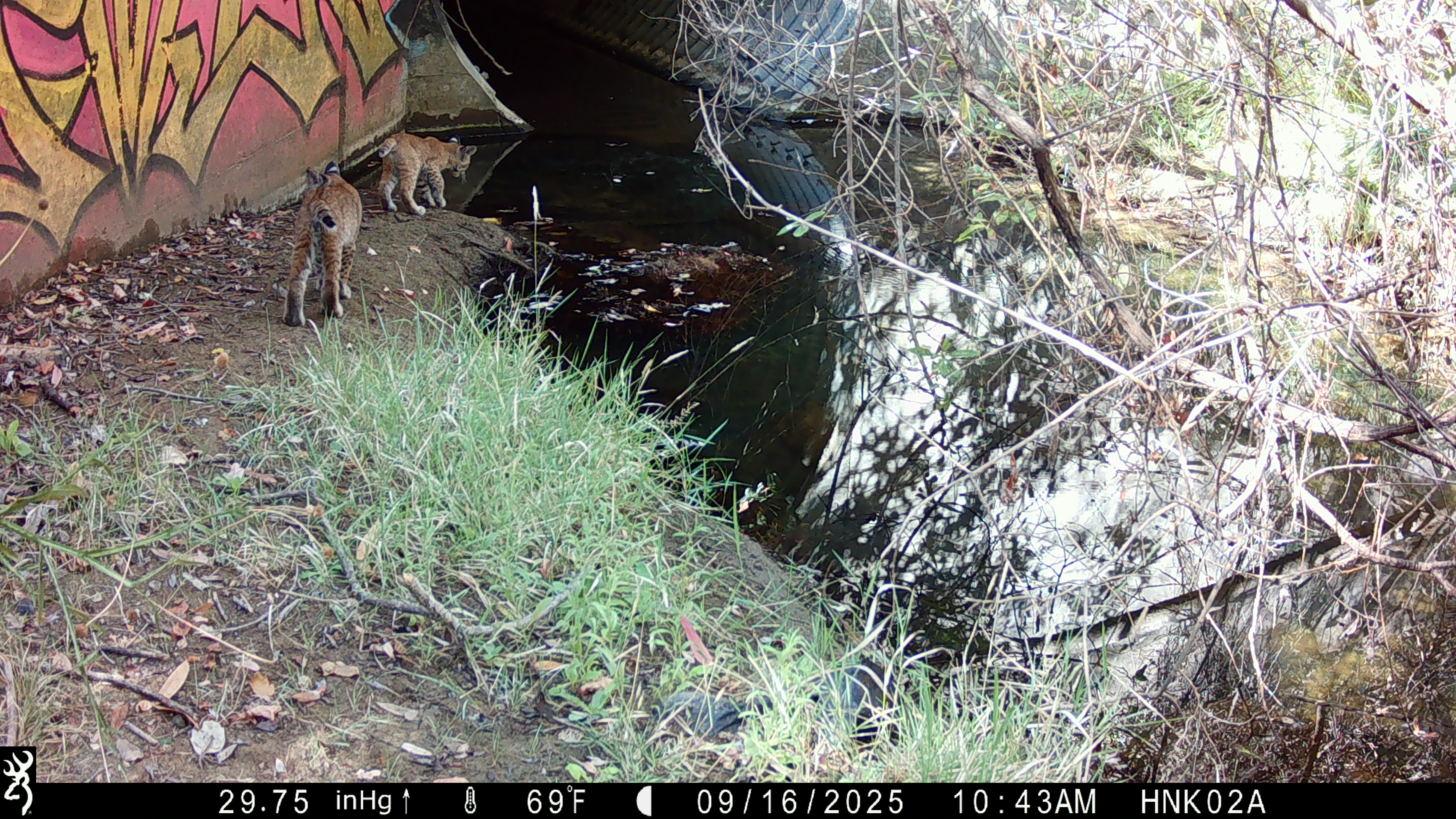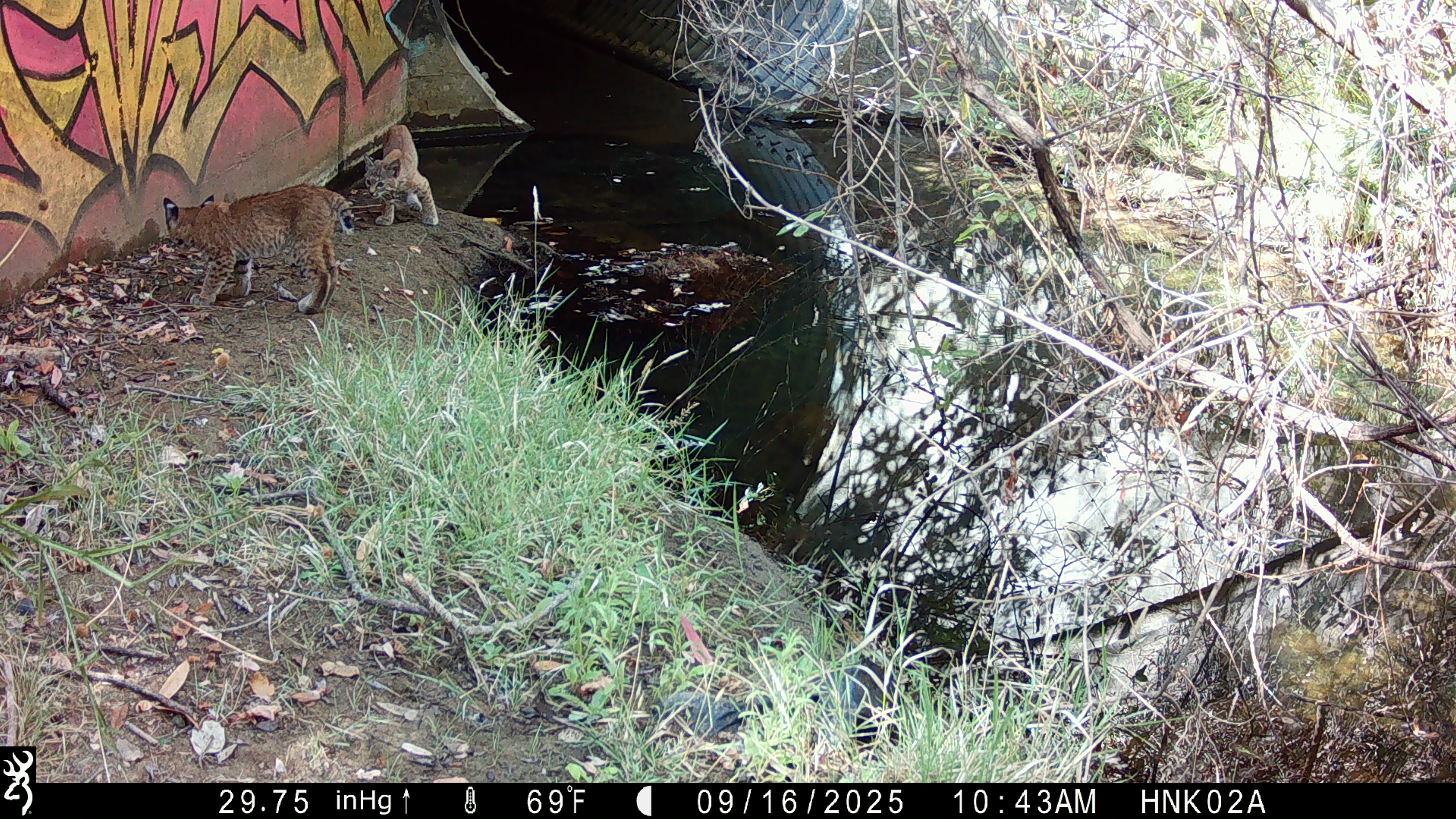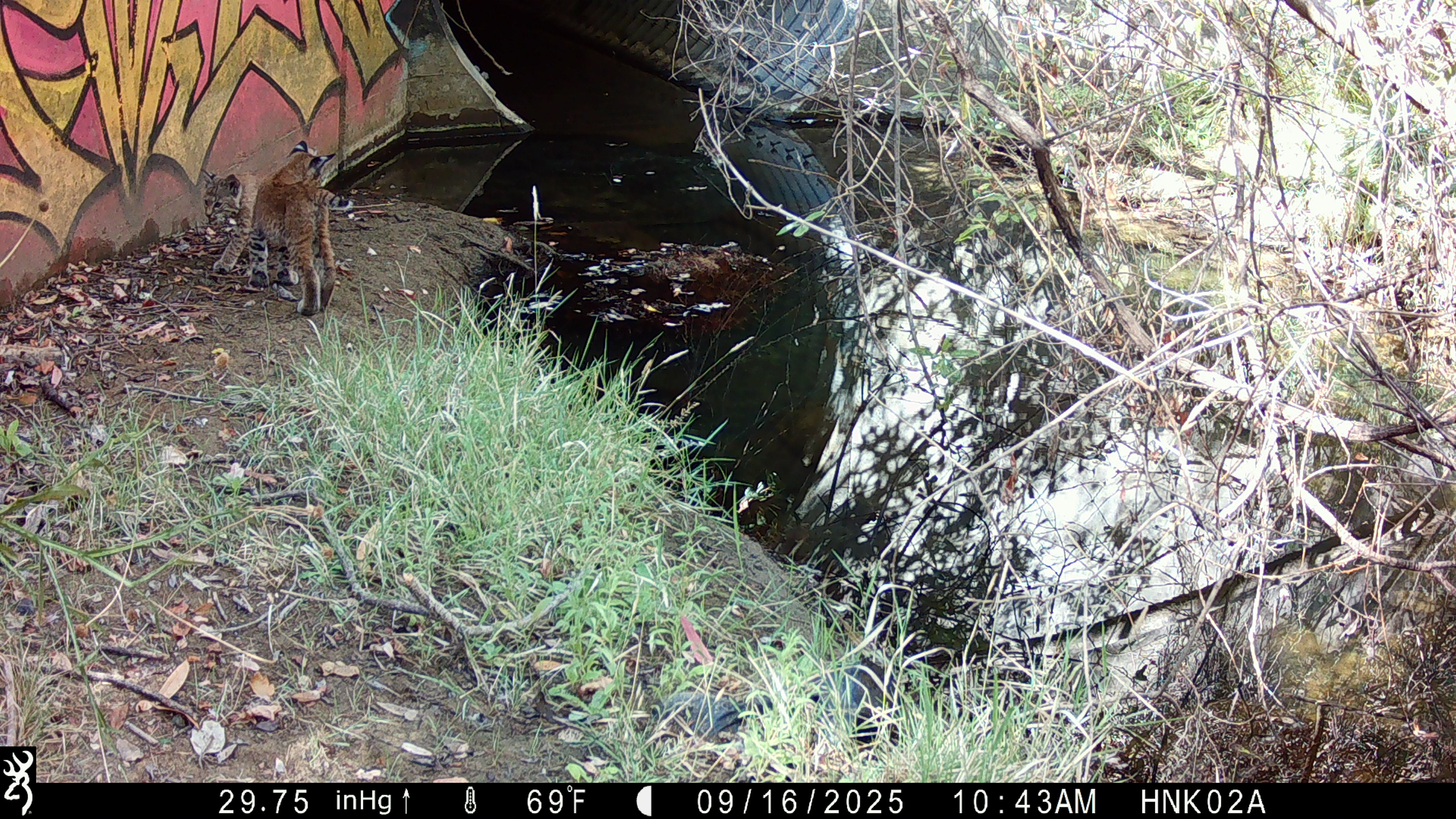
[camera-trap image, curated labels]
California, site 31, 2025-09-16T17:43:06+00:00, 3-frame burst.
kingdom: Animalia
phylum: Chordata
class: Mammalia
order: Carnivora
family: Felidae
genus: Lynx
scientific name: Lynx rufus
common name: bobcat